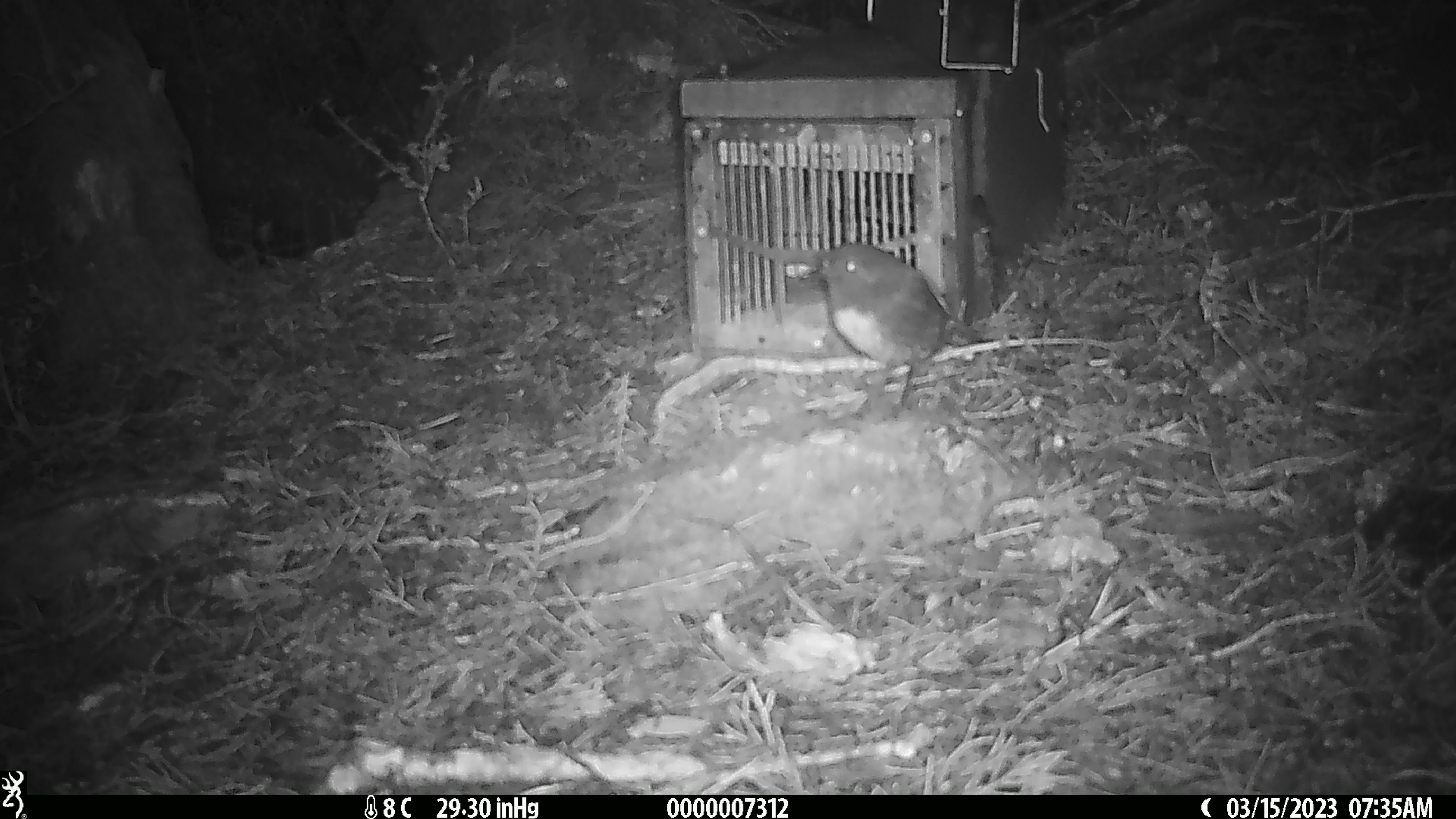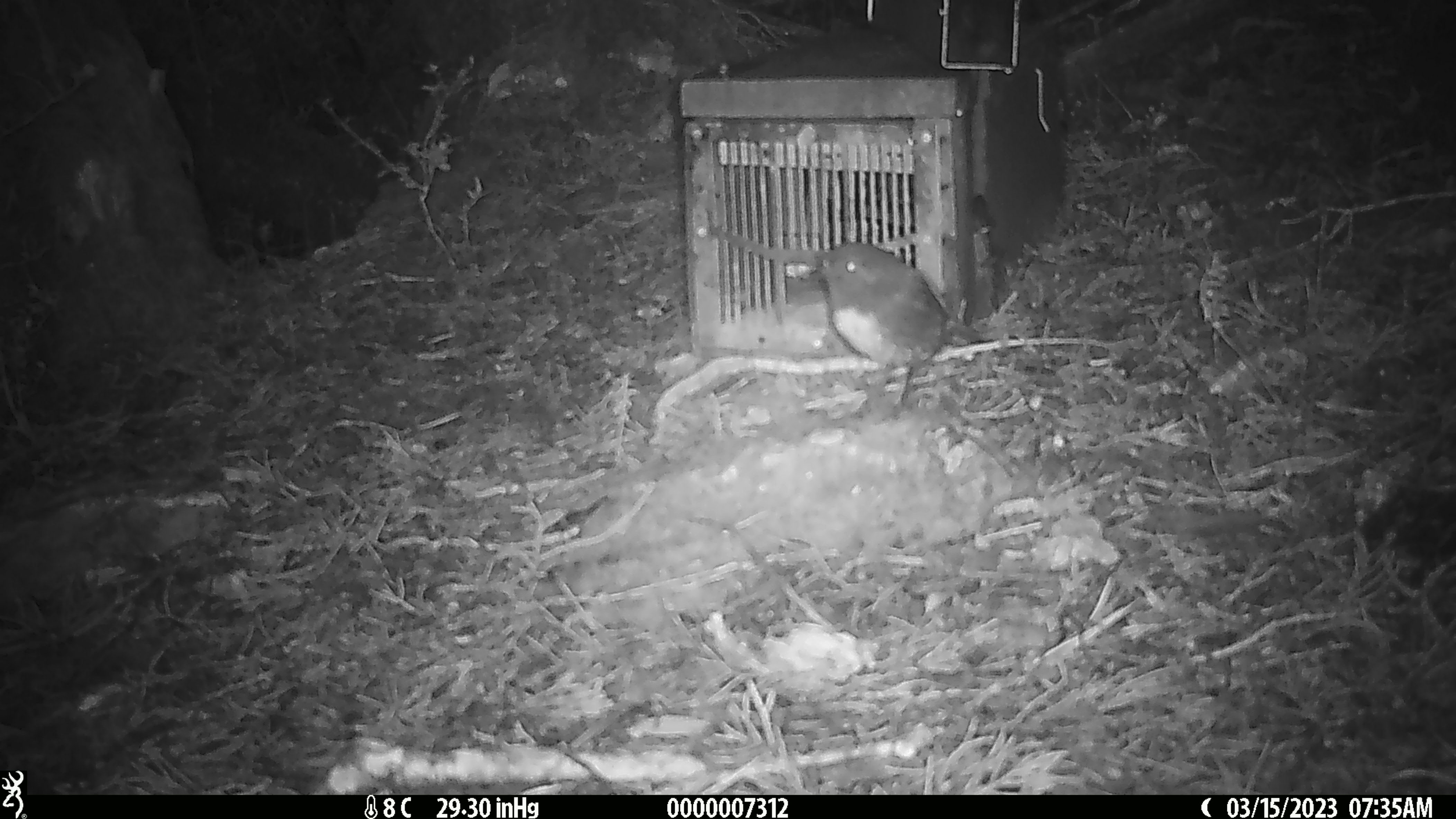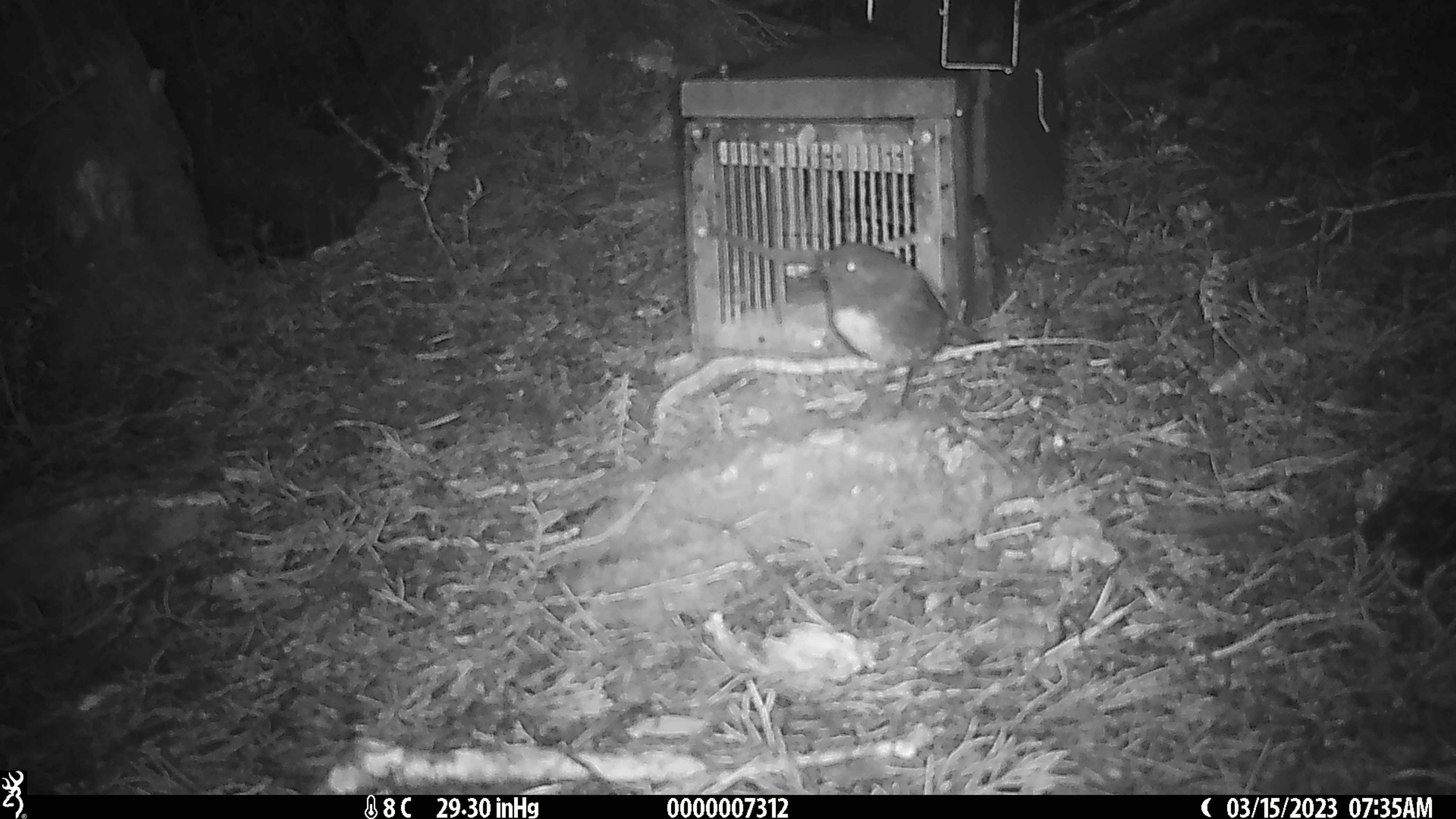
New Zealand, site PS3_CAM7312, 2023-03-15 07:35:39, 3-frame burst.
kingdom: Animalia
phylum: Chordata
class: Aves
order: Passeriformes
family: Petroicidae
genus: Petroica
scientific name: Petroica australis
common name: new zealand robin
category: robin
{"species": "robin (new zealand robin) (Petroica australis)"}